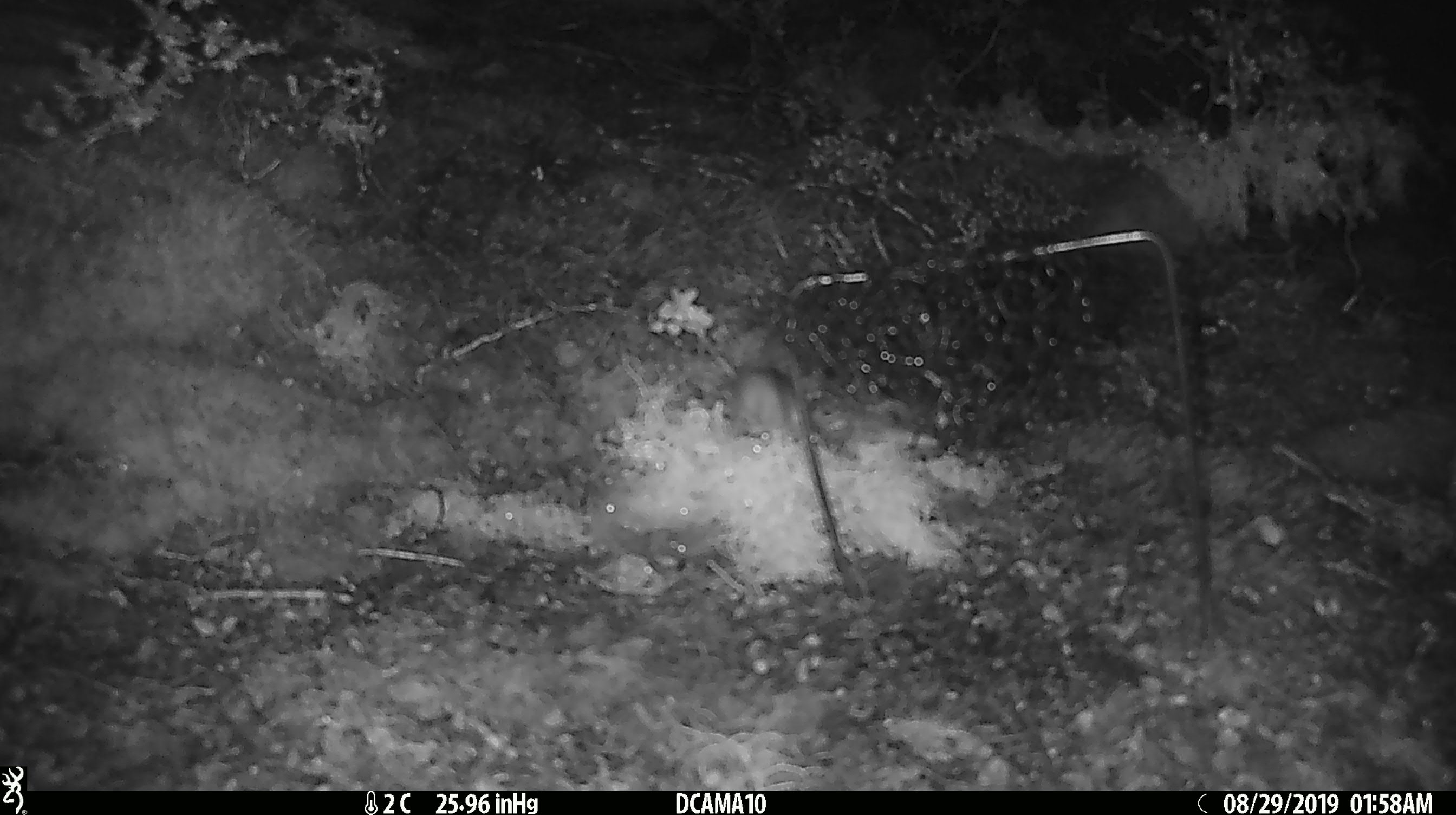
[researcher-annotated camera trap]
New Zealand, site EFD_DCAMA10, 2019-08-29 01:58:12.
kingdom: Animalia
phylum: Chordata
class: Mammalia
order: Rodentia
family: Muridae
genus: Mus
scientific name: Mus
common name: mouse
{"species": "mouse (Mus)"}